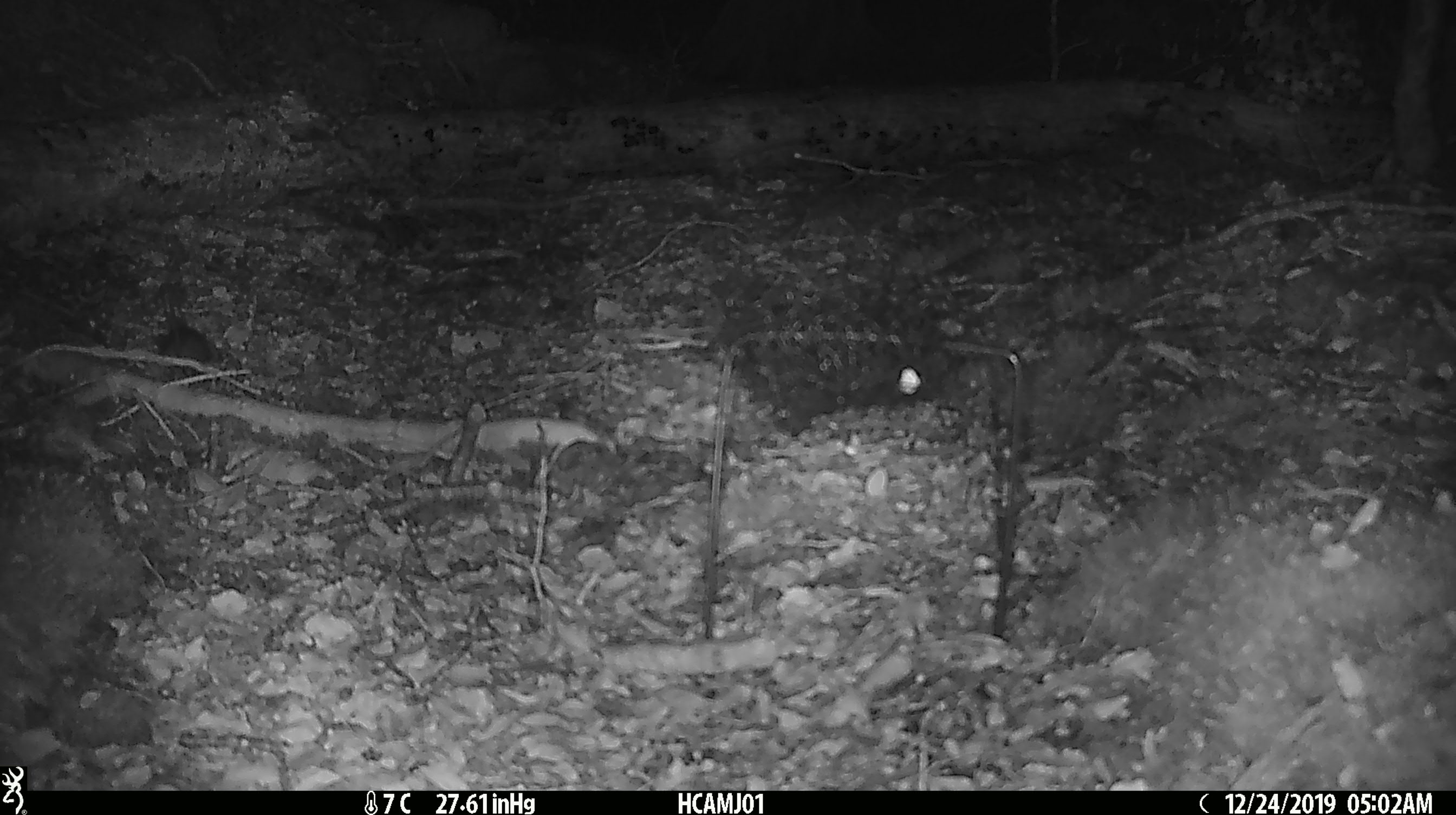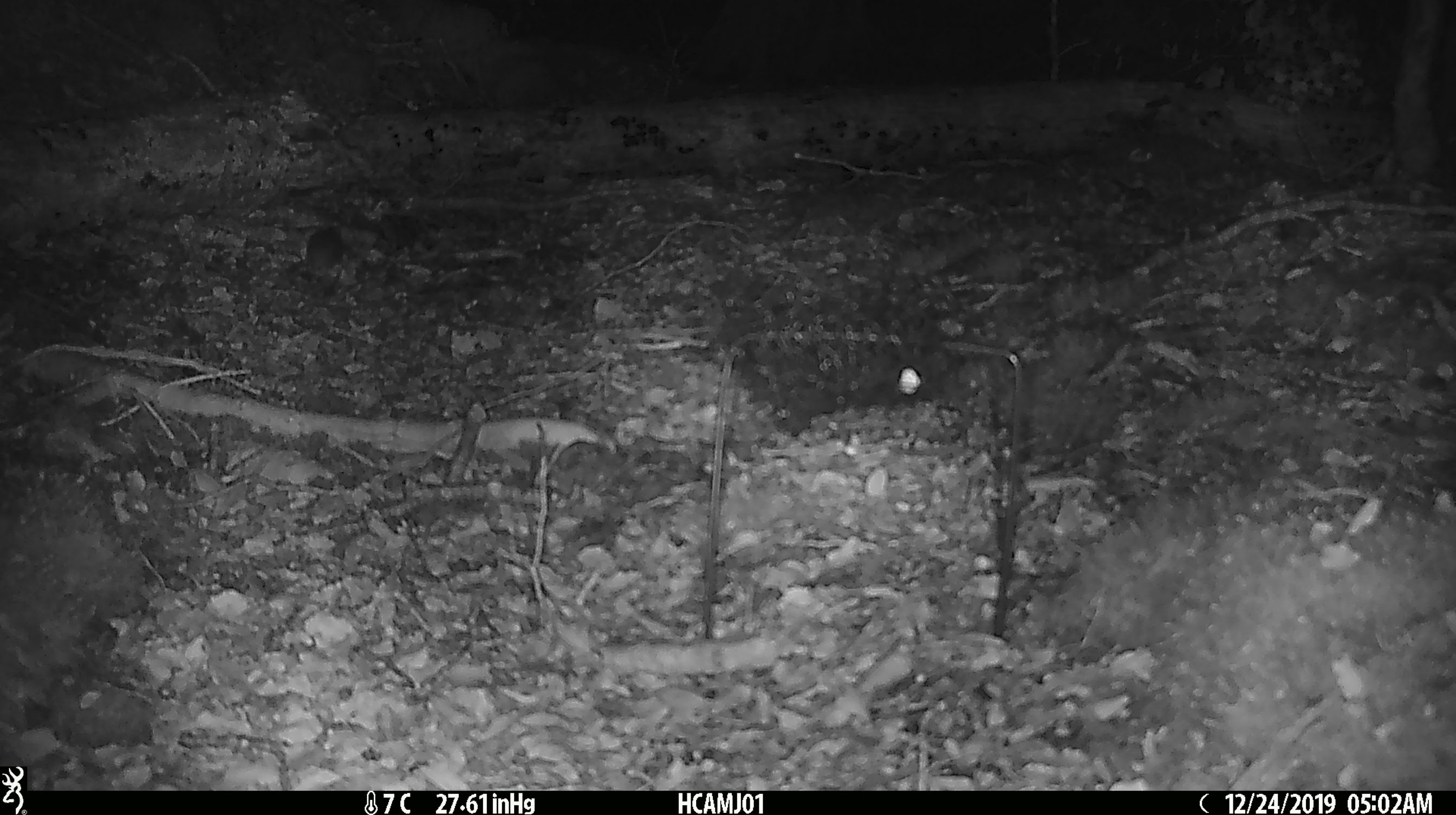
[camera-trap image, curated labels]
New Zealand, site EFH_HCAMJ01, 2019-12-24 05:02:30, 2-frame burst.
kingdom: Animalia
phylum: Chordata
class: Mammalia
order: Rodentia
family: Muridae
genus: Mus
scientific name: Mus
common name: mouse